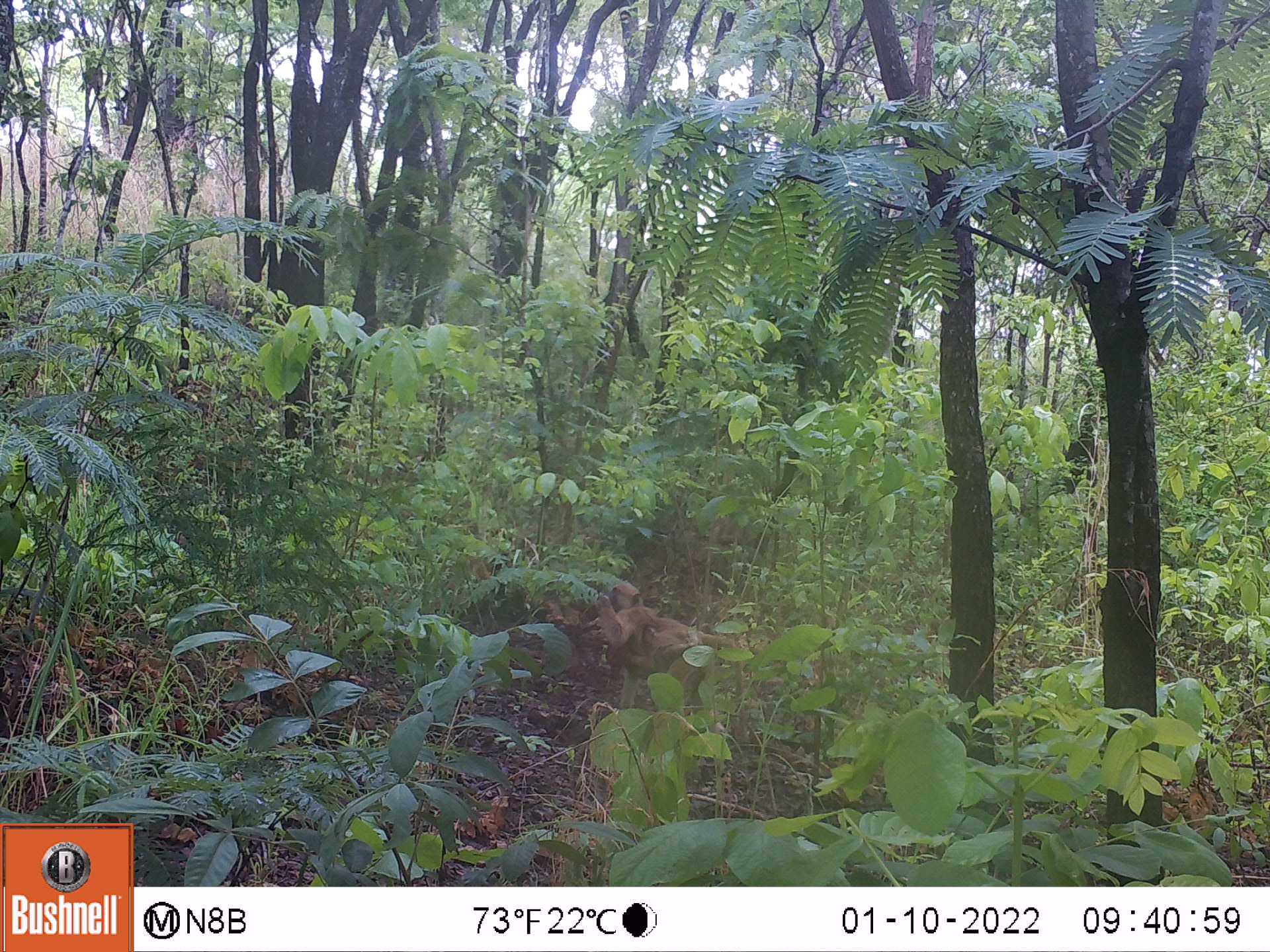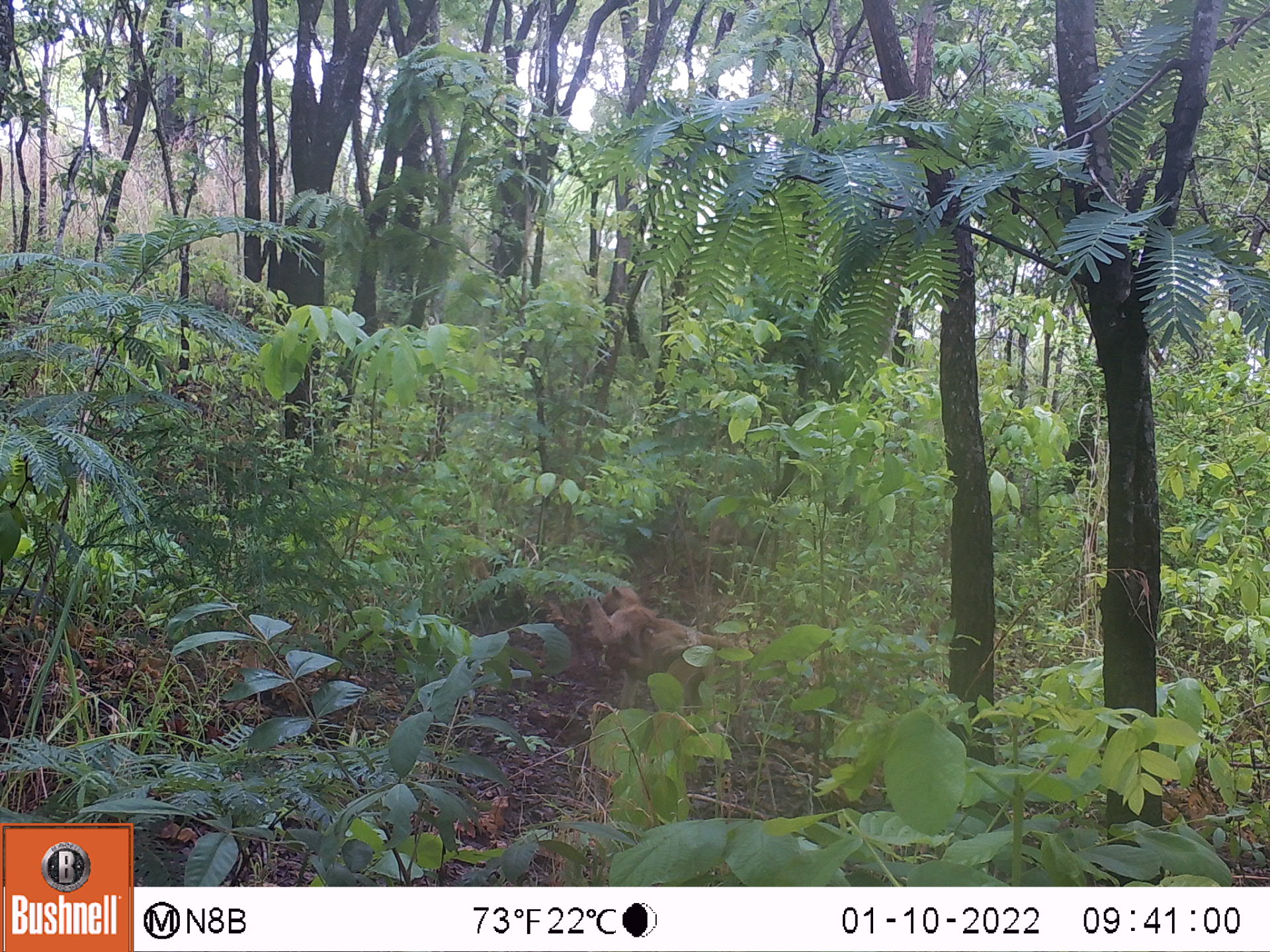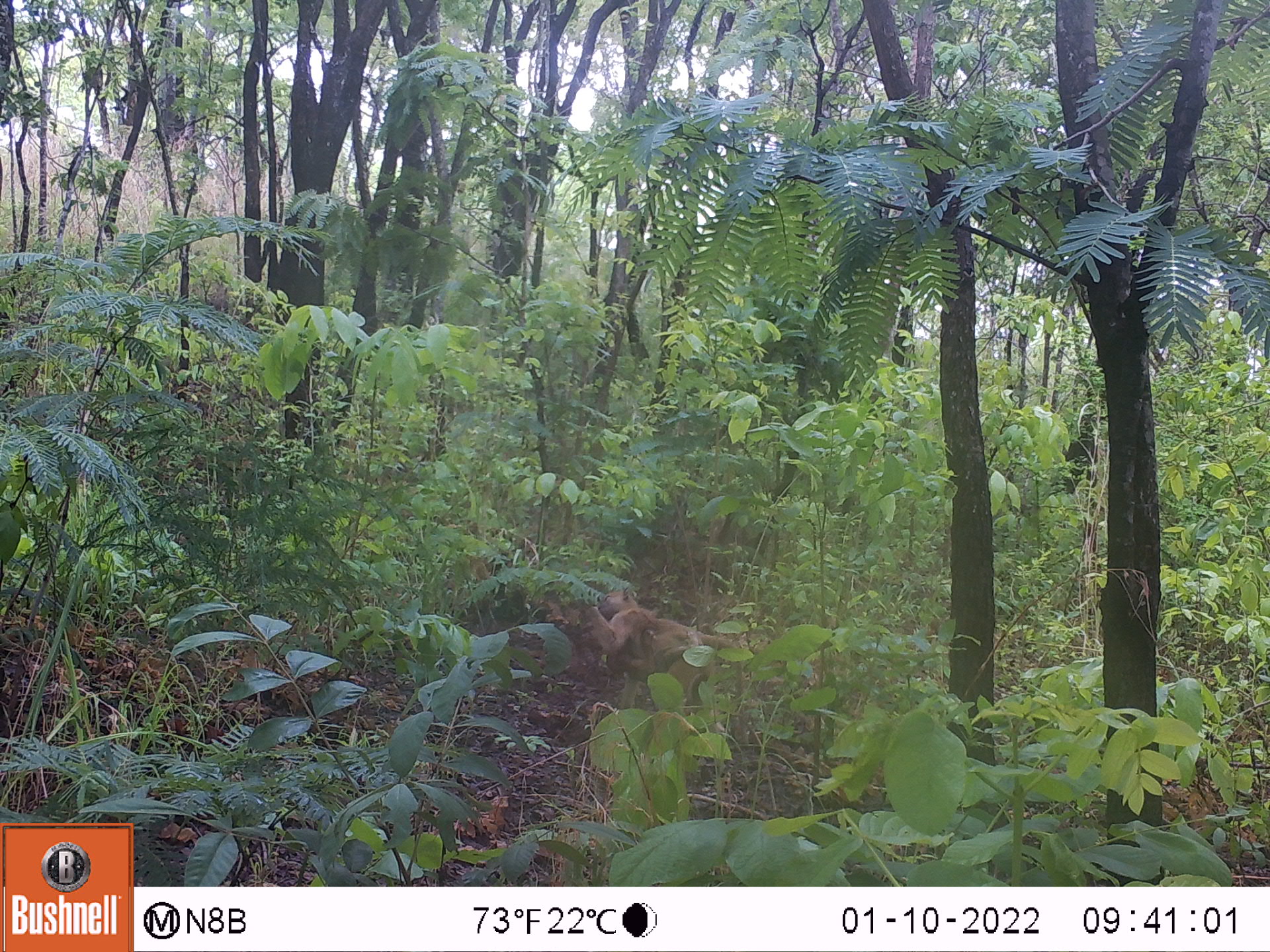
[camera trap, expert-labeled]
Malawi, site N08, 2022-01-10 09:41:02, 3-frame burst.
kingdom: Animalia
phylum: Chordata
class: Mammalia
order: Primates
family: Cercopithecidae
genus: Papio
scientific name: Papio cynocephalus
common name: yellow baboon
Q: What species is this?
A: Yellow baboon (Papio cynocephalus).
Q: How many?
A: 2.